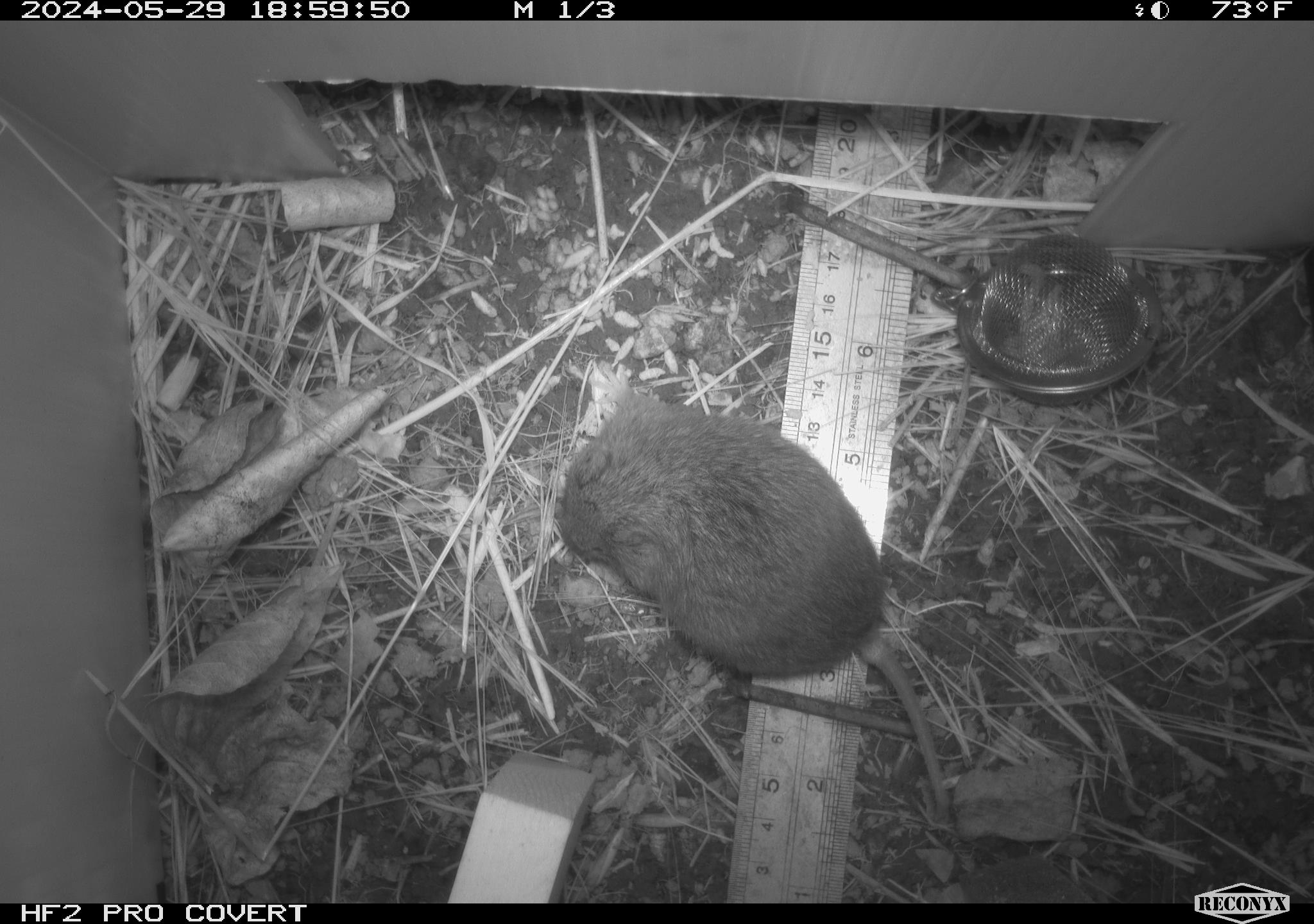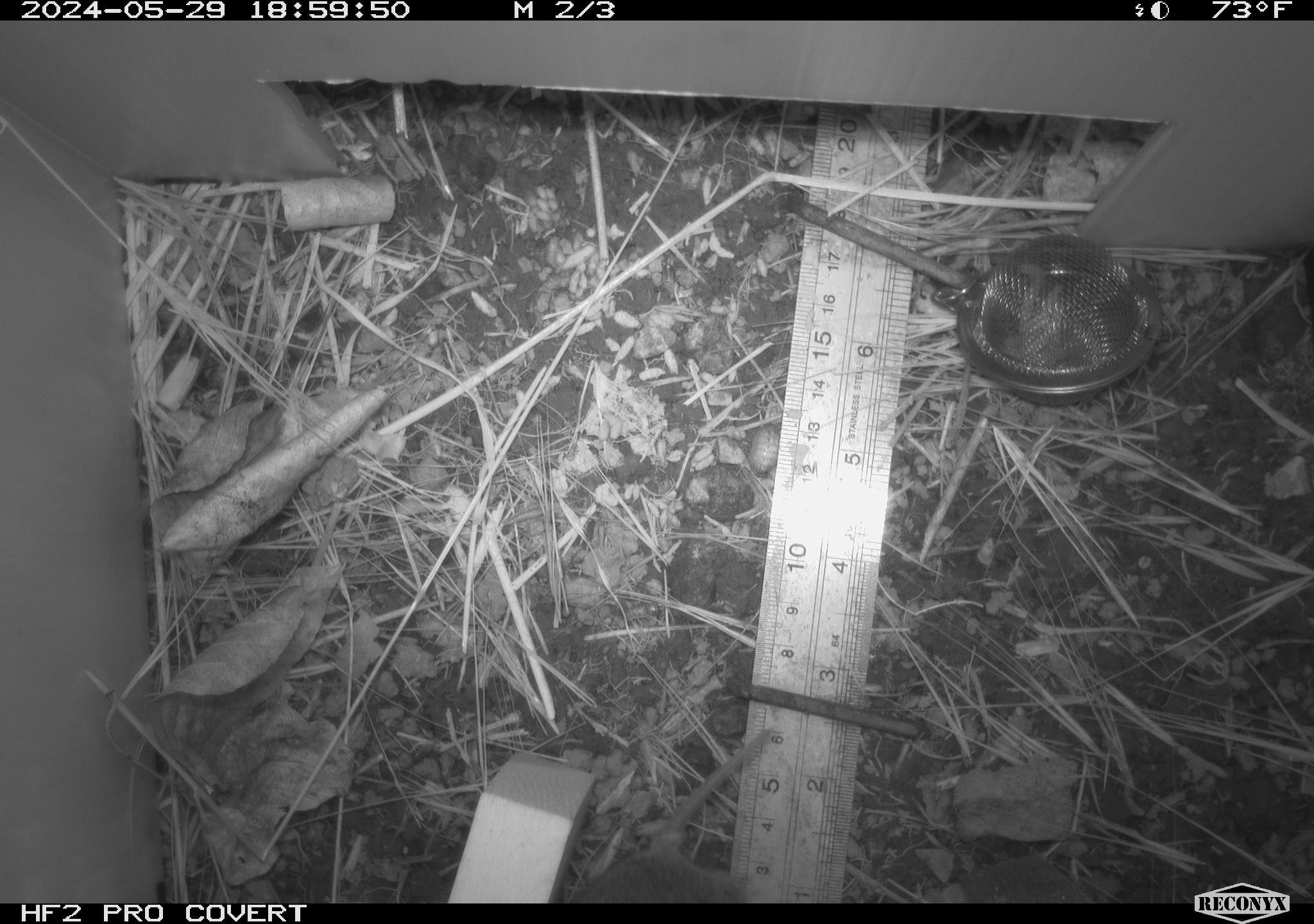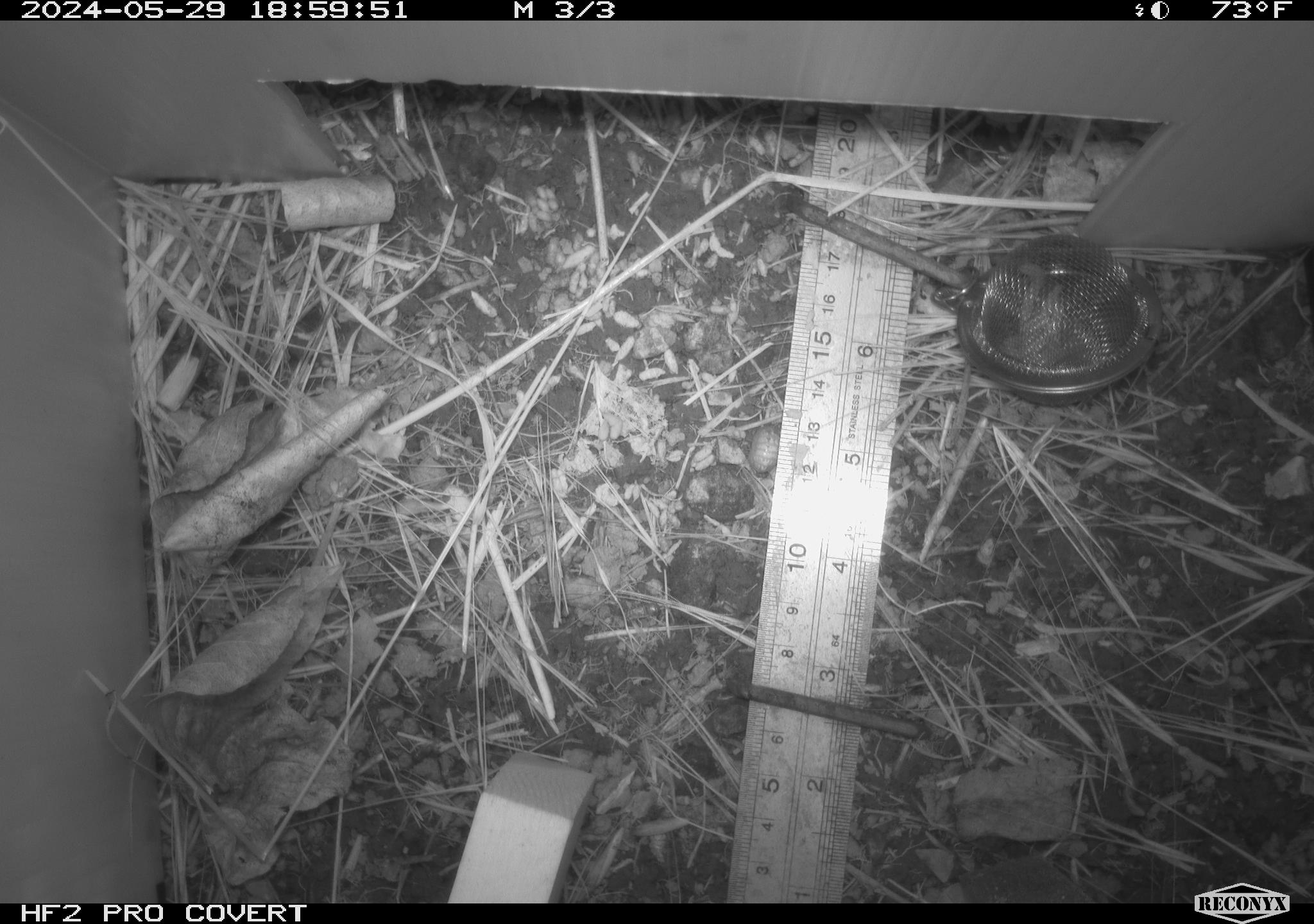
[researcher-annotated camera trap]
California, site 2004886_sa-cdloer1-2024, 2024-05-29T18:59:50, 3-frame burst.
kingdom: Animalia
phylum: Chordata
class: Mammalia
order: Rodentia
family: Cricetidae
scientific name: Arvicolinae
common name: voles, lemmings, and muskrats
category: arvicolinae subfamily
Arvicolinae subfamily (voles, lemmings, and muskrats) (Arvicolinae).